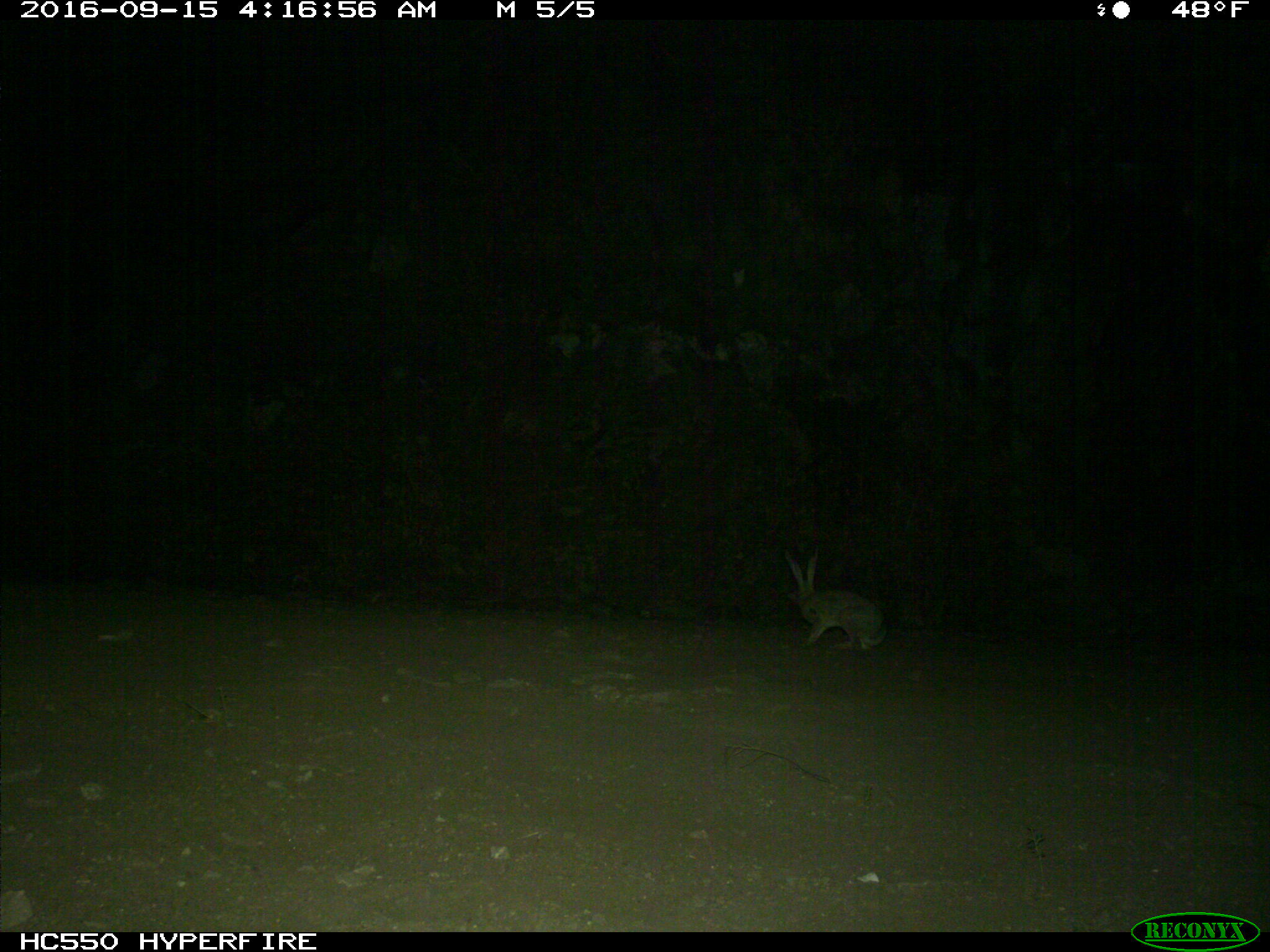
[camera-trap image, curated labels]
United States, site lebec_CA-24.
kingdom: Animalia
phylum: Chordata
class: Mammalia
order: Lagomorpha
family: Leporidae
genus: Lepus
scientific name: Lepus californicus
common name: black-tailed jackrabbit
Lepus californicus (black-tailed jackrabbit).